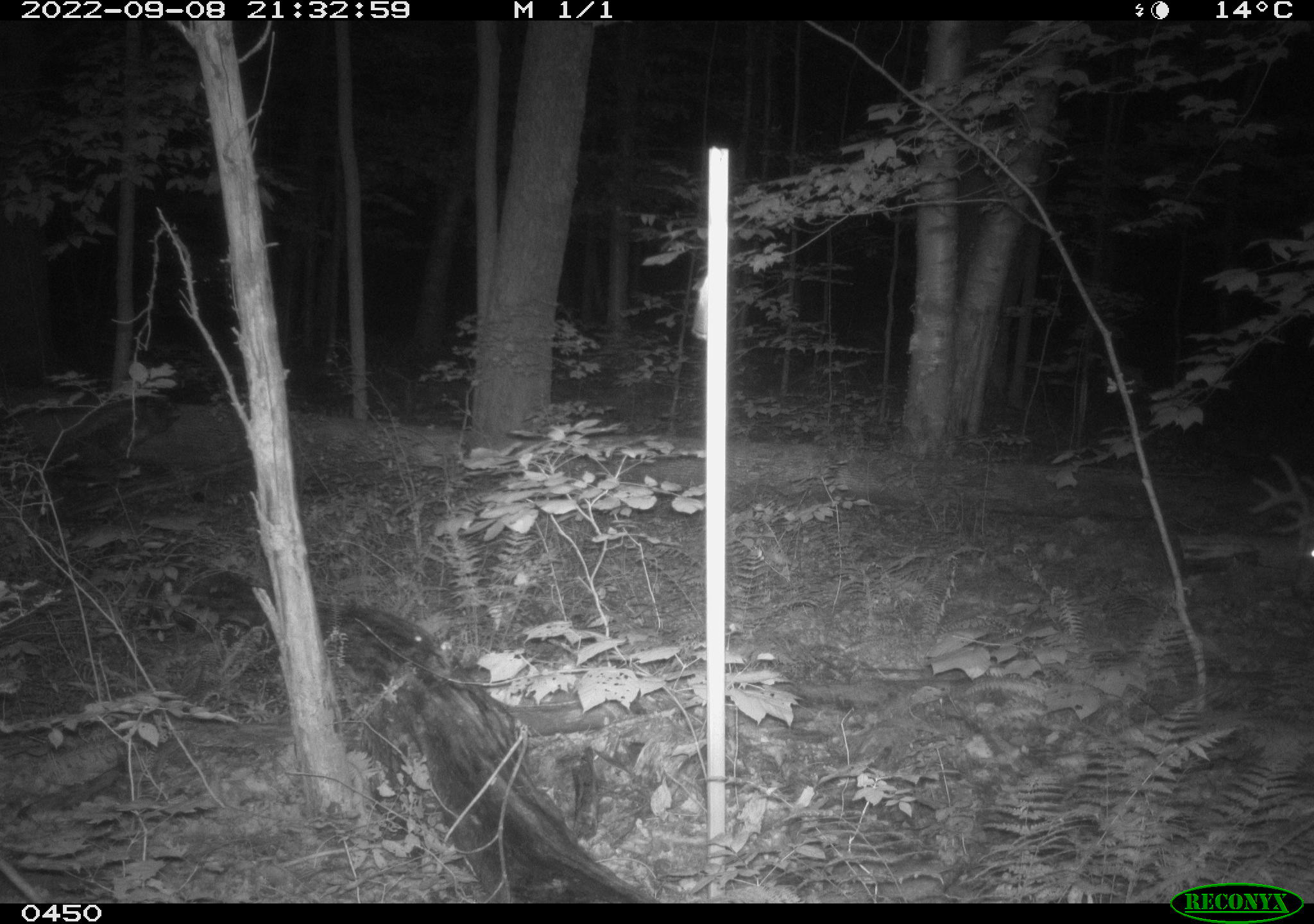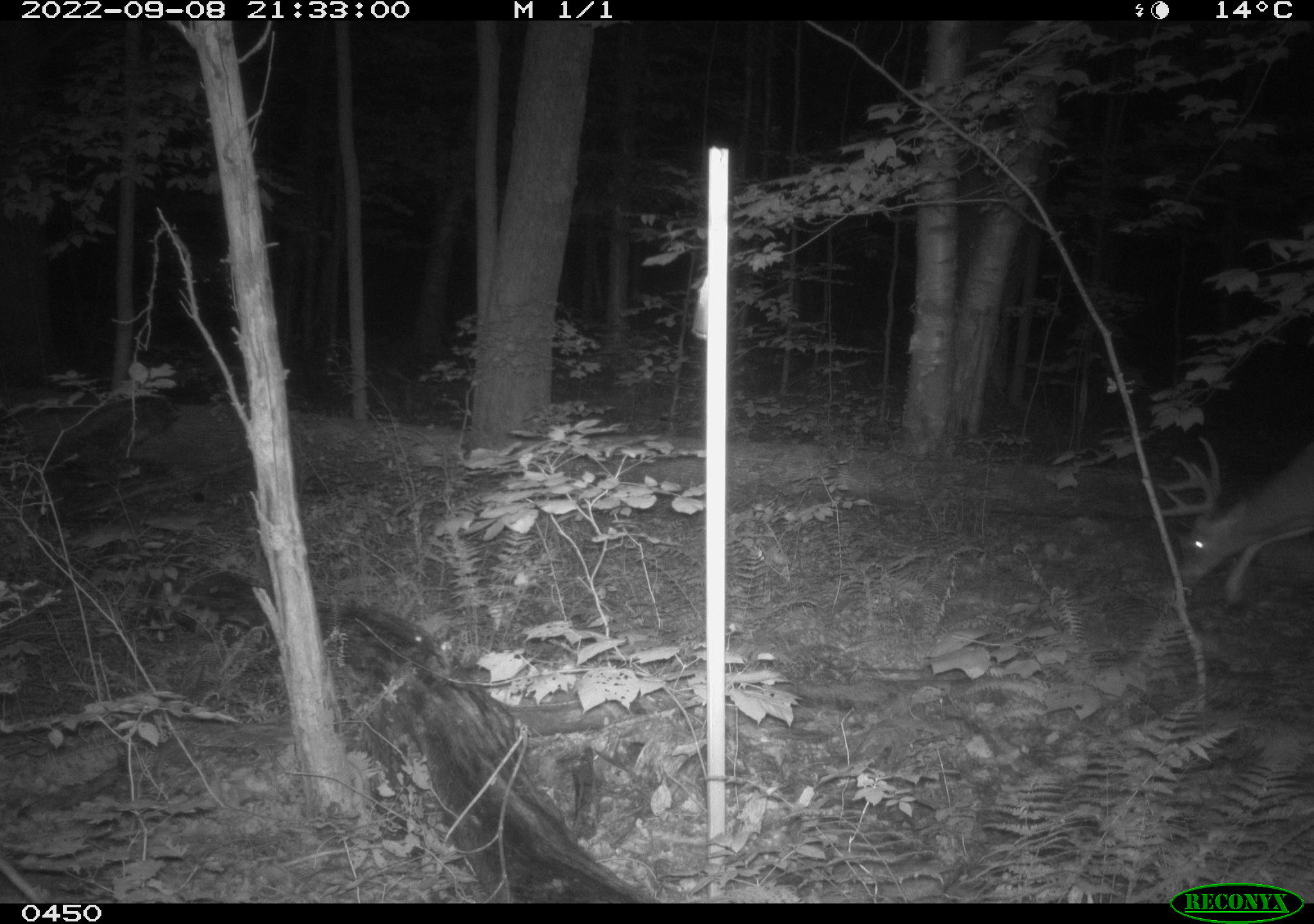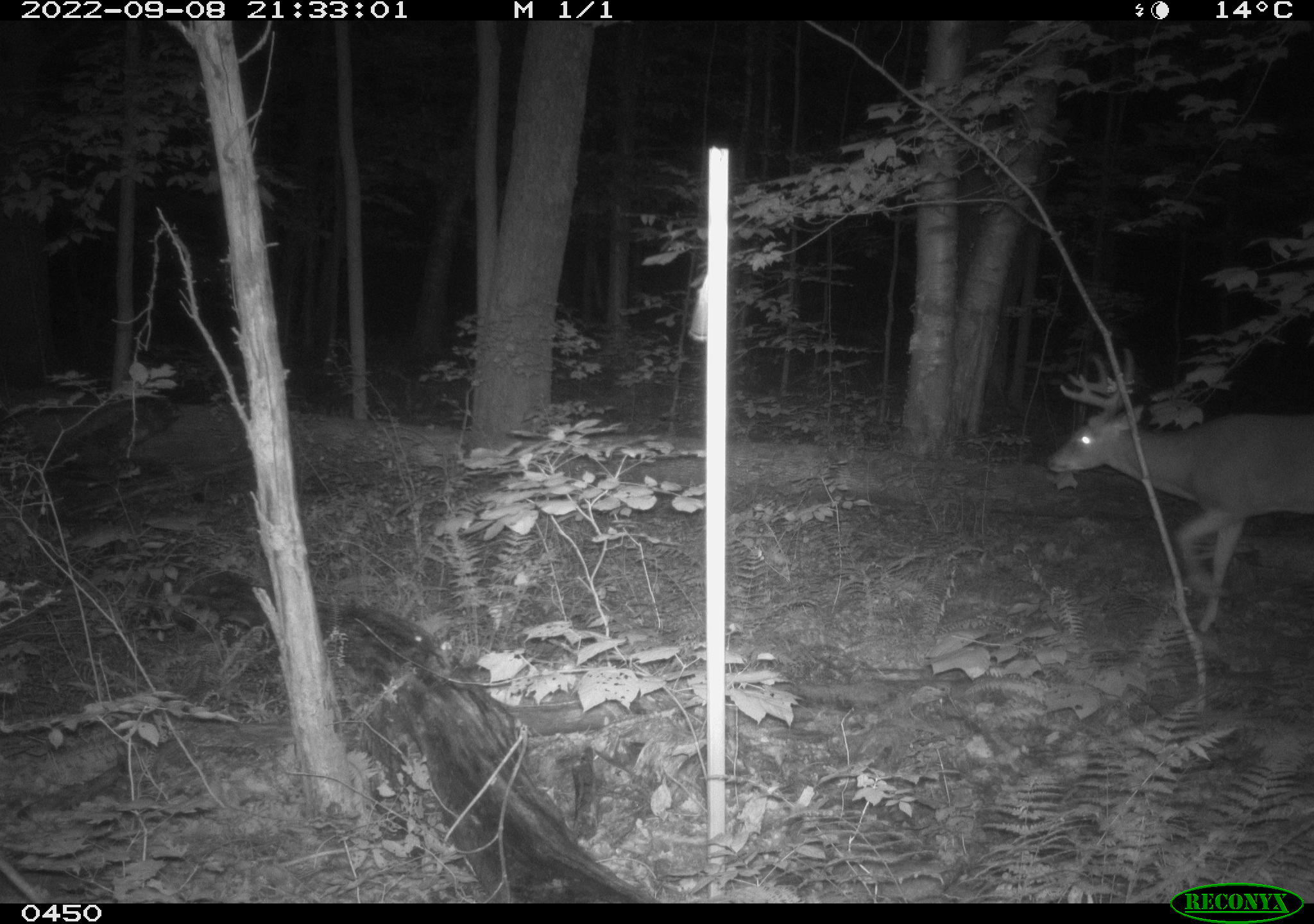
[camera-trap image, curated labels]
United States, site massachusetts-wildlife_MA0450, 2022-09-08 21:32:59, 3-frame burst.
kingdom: Animalia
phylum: Chordata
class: Mammalia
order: Artiodactyla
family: Cervidae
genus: Odocoileus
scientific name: Odocoileus virginianus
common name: white-tailed deer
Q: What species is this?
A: White-tailed deer (Odocoileus virginianus).